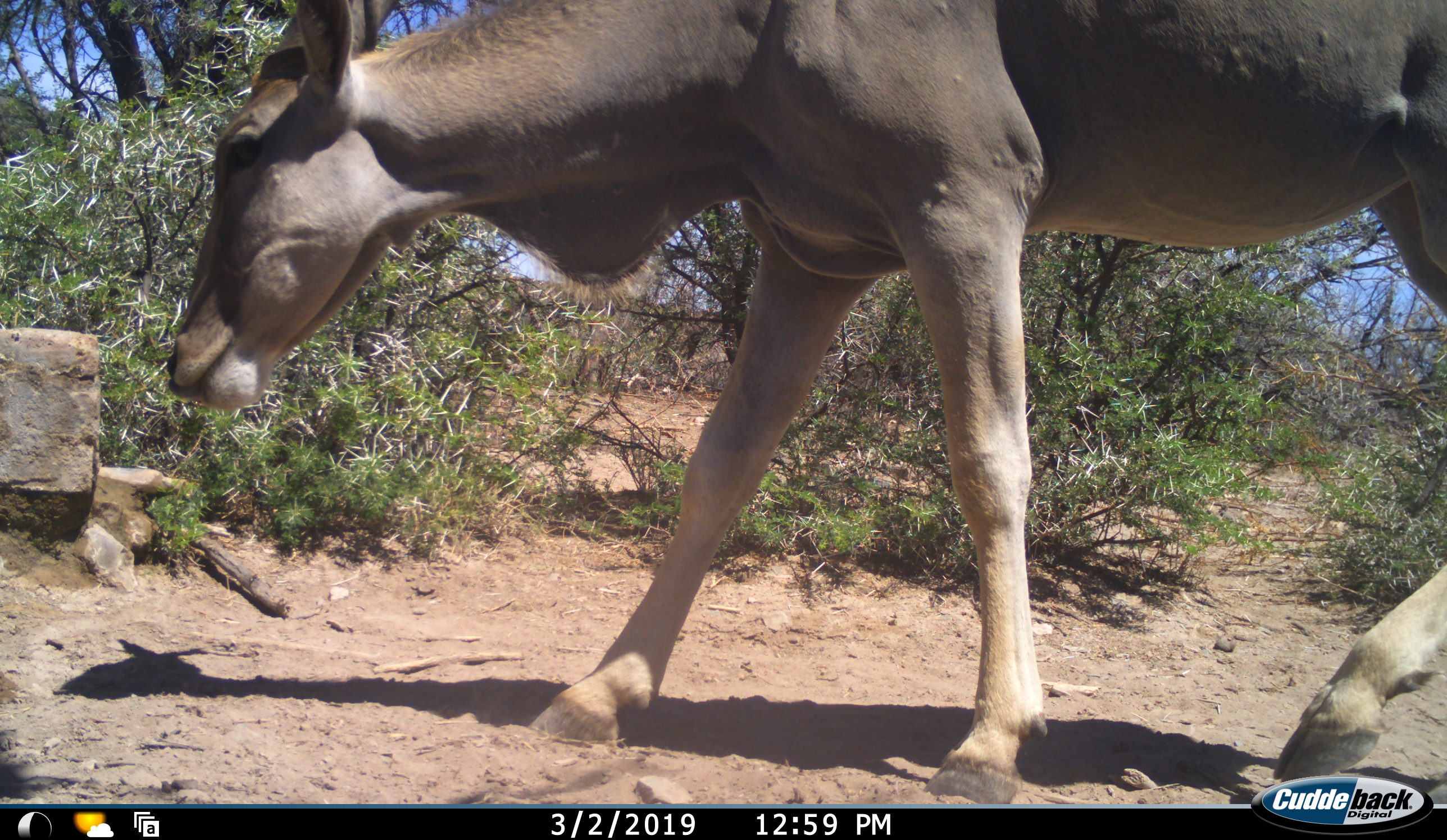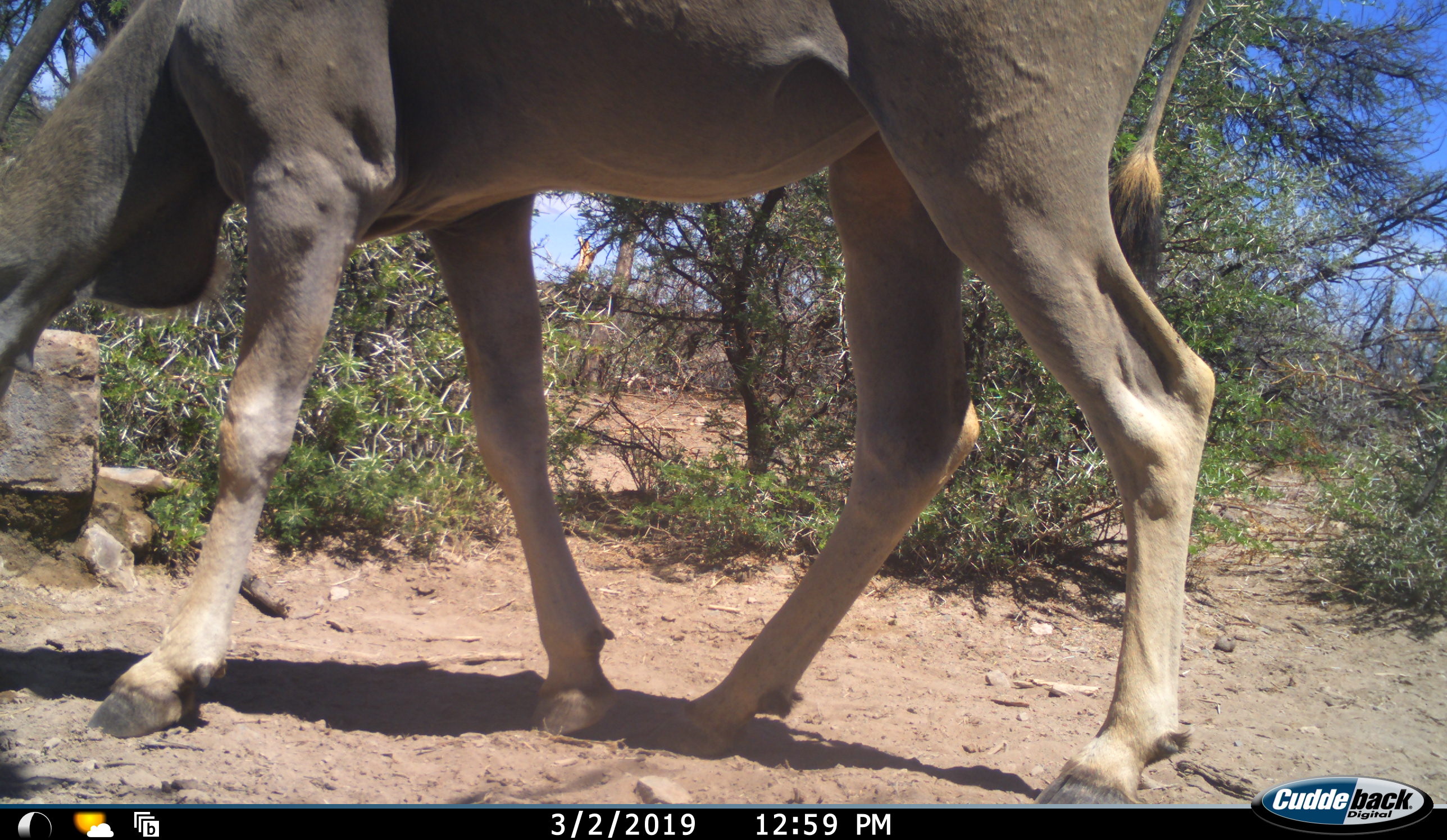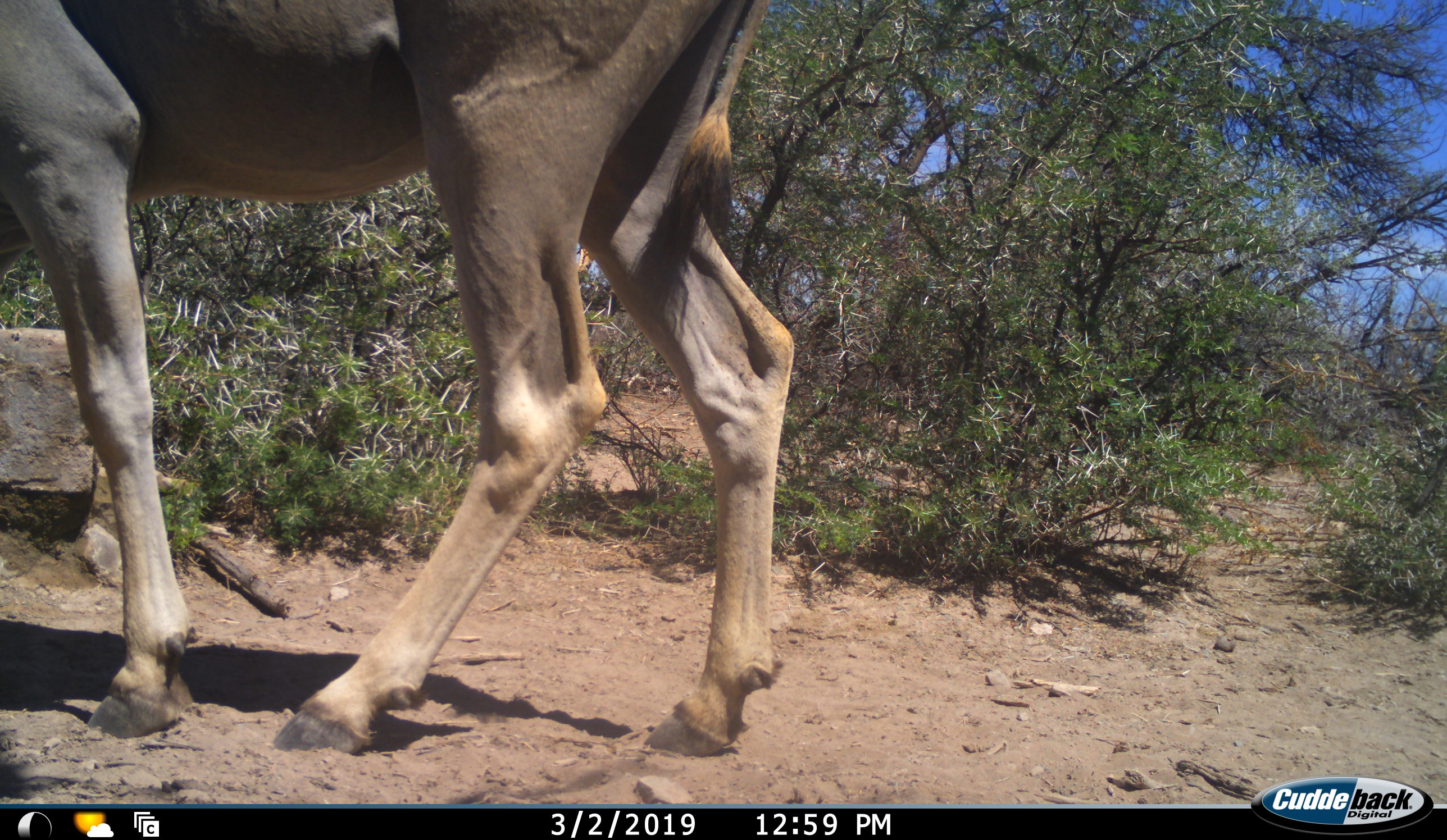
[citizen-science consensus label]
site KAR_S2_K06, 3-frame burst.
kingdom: Animalia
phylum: Chordata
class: Mammalia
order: Artiodactyla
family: Bovidae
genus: Tragelaphus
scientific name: Tragelaphus oryx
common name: eland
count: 1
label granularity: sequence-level